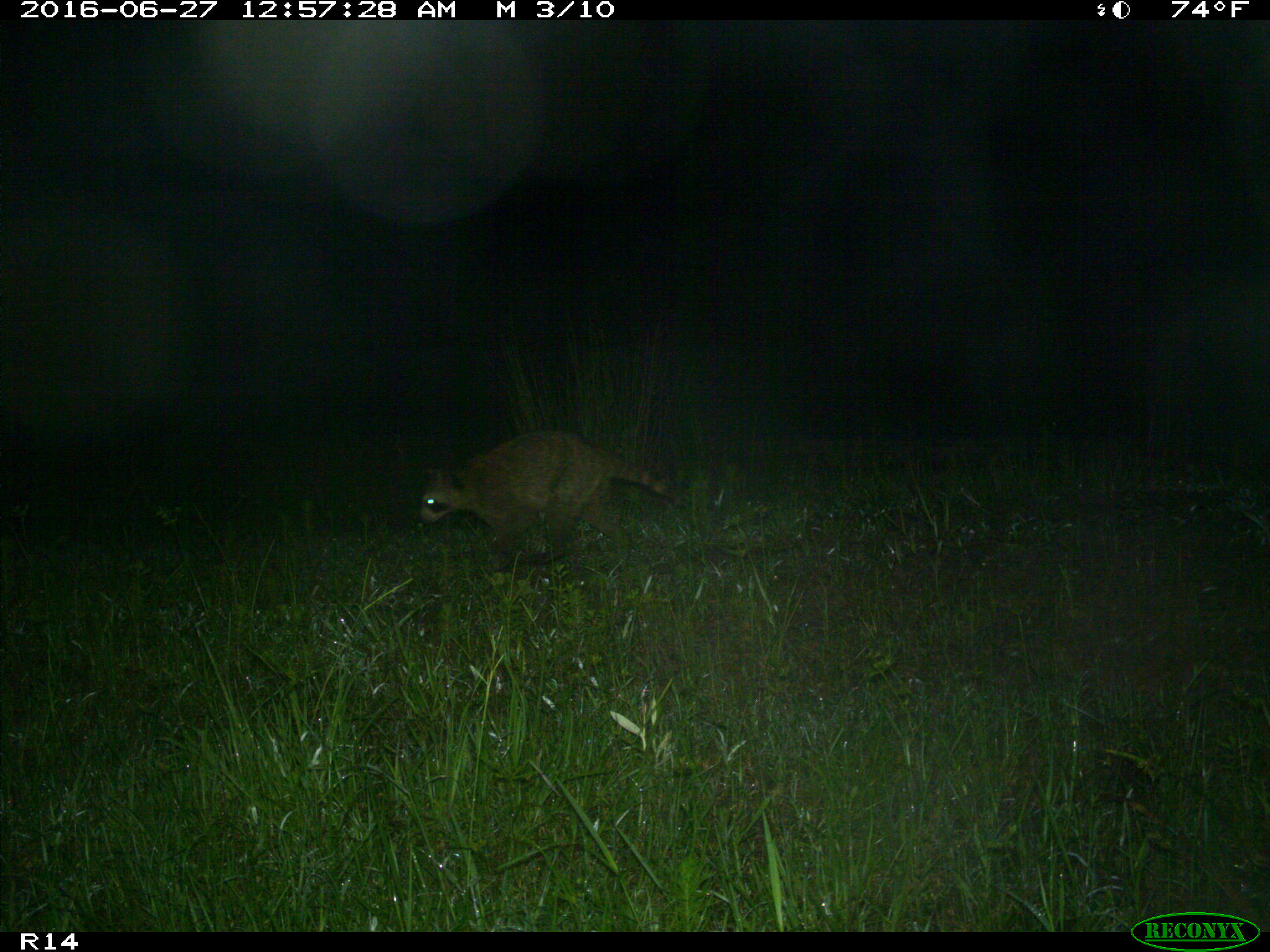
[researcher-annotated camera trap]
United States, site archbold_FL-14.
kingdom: Animalia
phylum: Chordata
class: Mammalia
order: Carnivora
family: Procyonidae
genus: Procyon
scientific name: Procyon lotor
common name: common raccoon